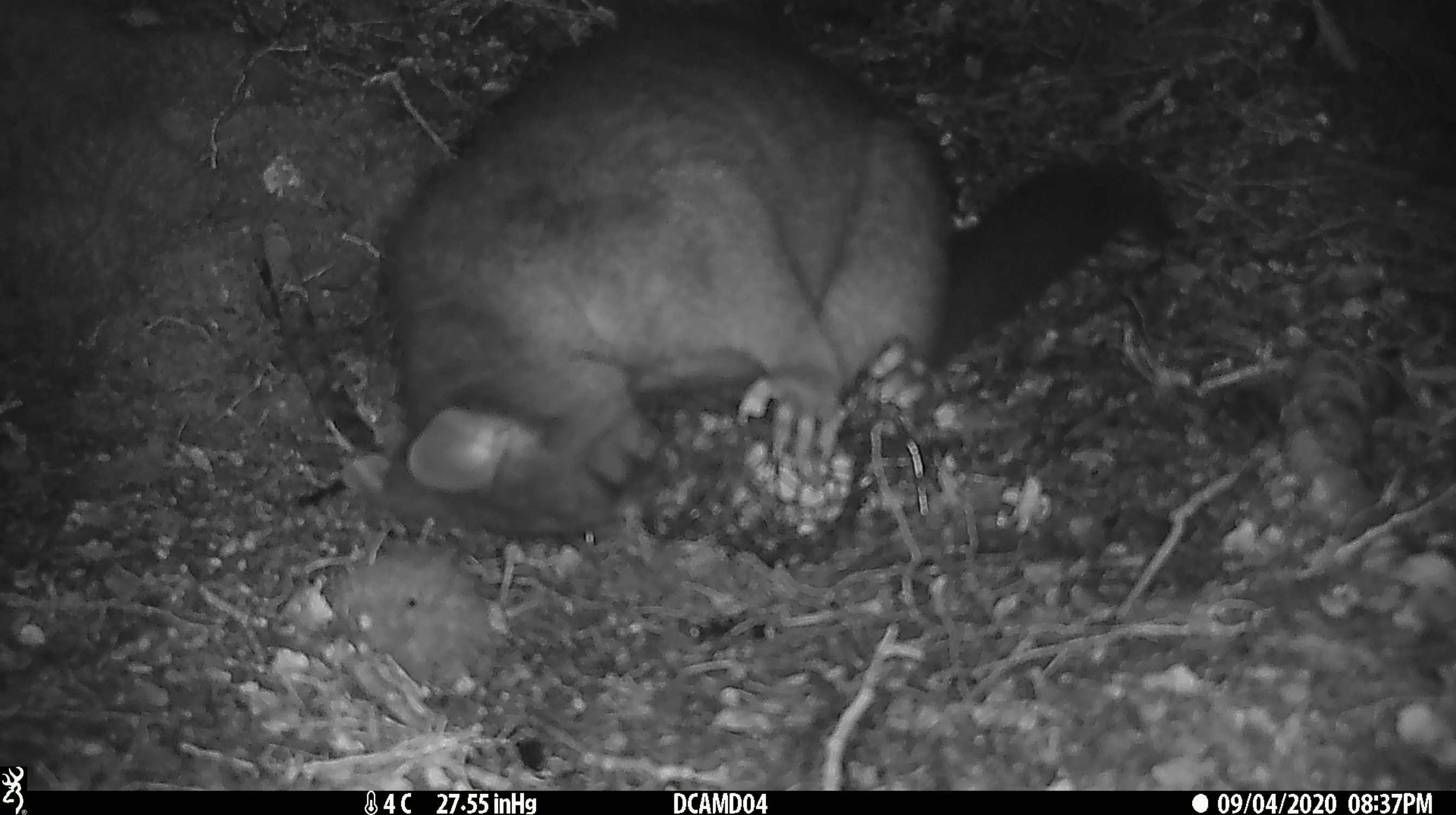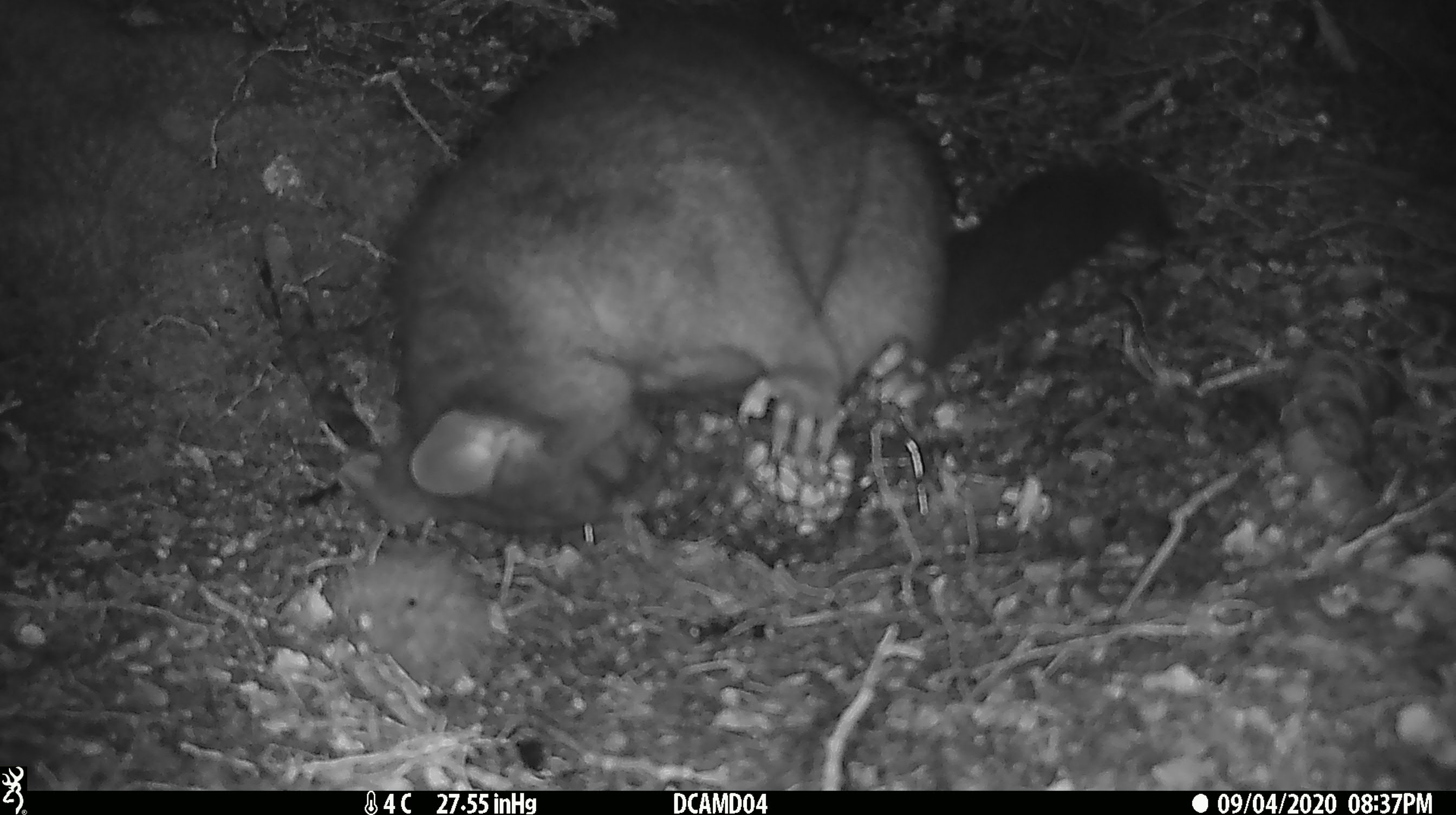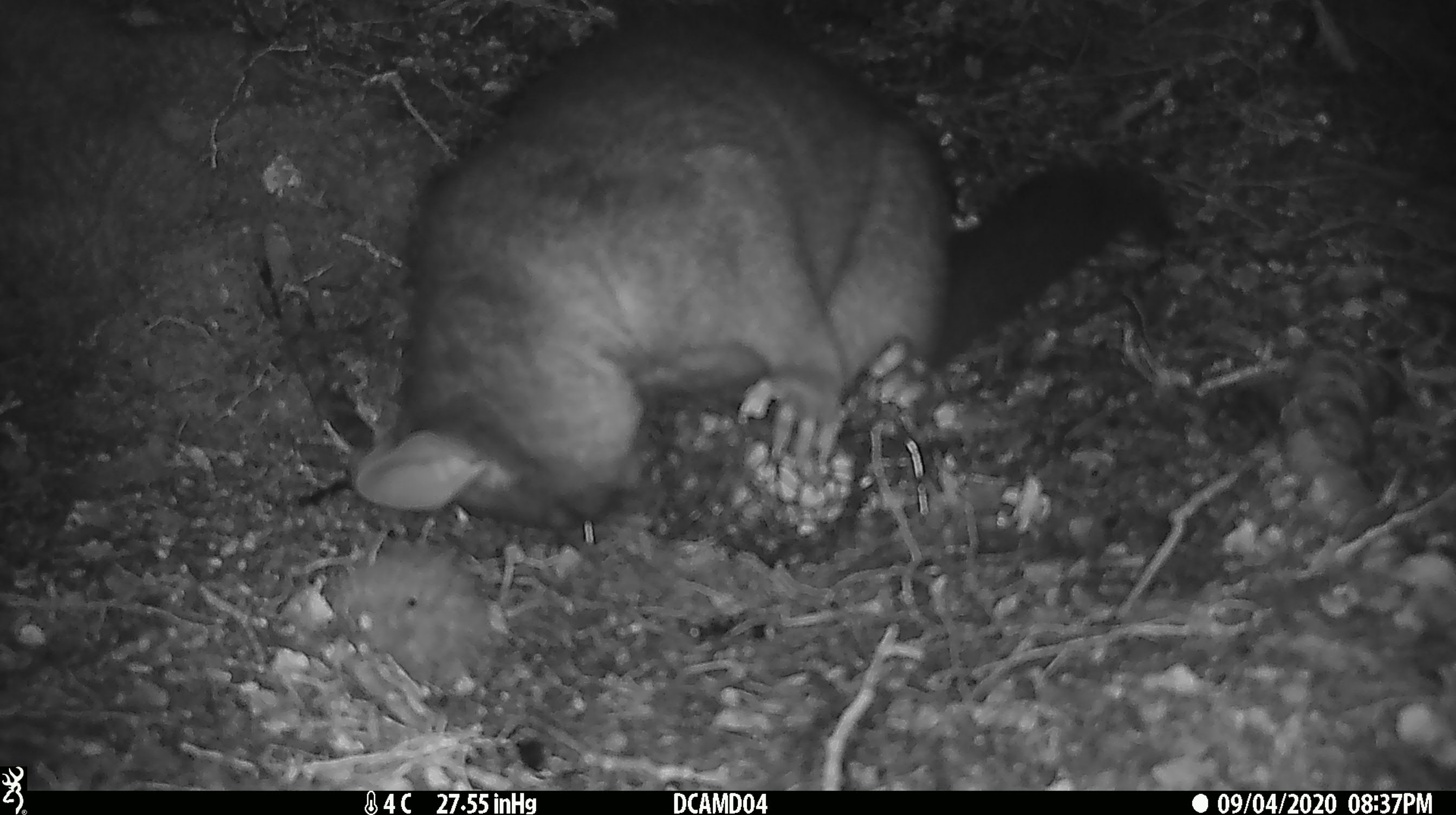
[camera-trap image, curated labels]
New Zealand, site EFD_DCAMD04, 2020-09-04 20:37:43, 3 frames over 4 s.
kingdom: Animalia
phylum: Chordata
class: Mammalia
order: Diprotodontia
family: Phalangeridae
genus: Trichosurus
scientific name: Trichosurus vulpecula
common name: common brushtail possum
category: possum